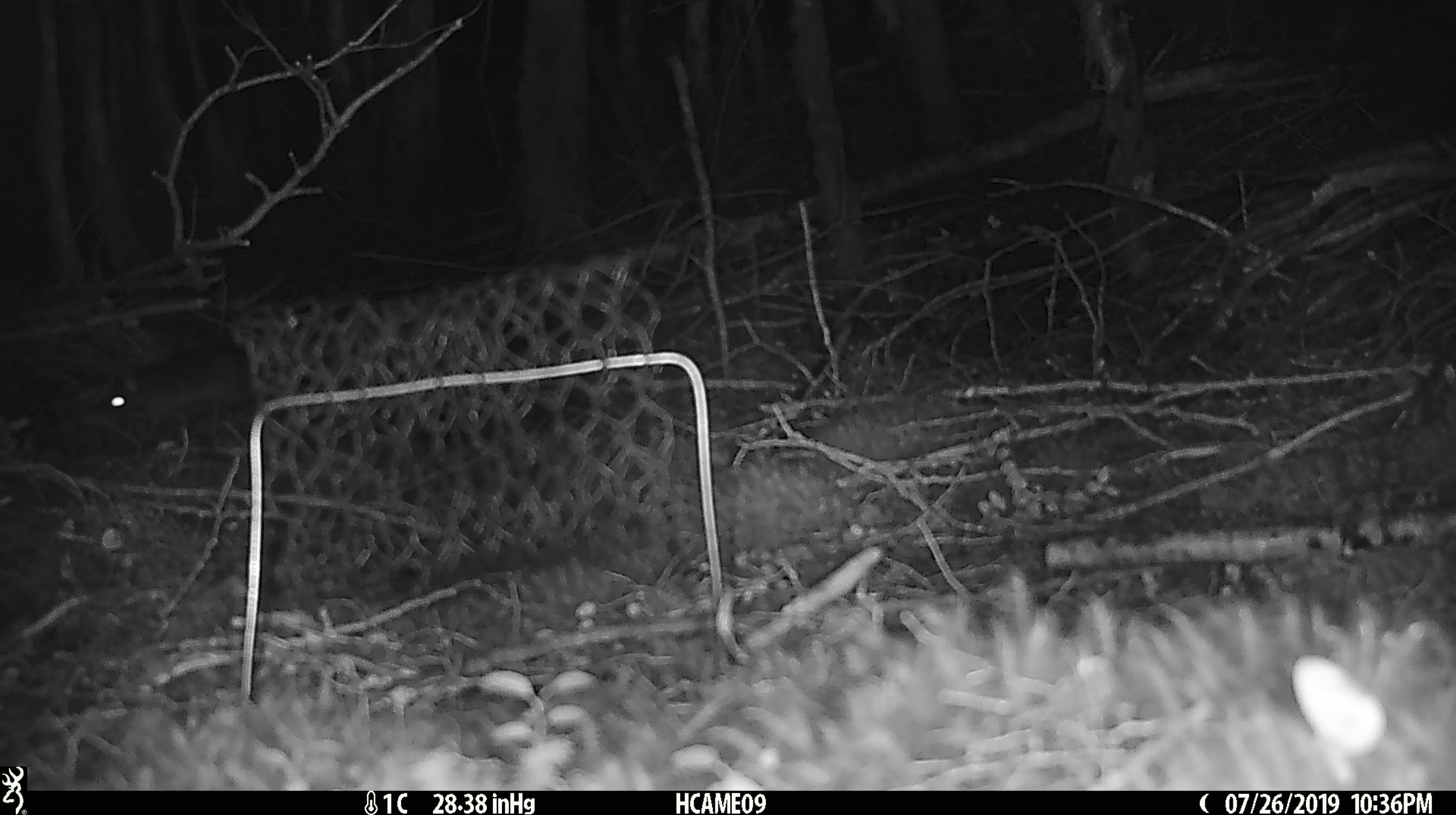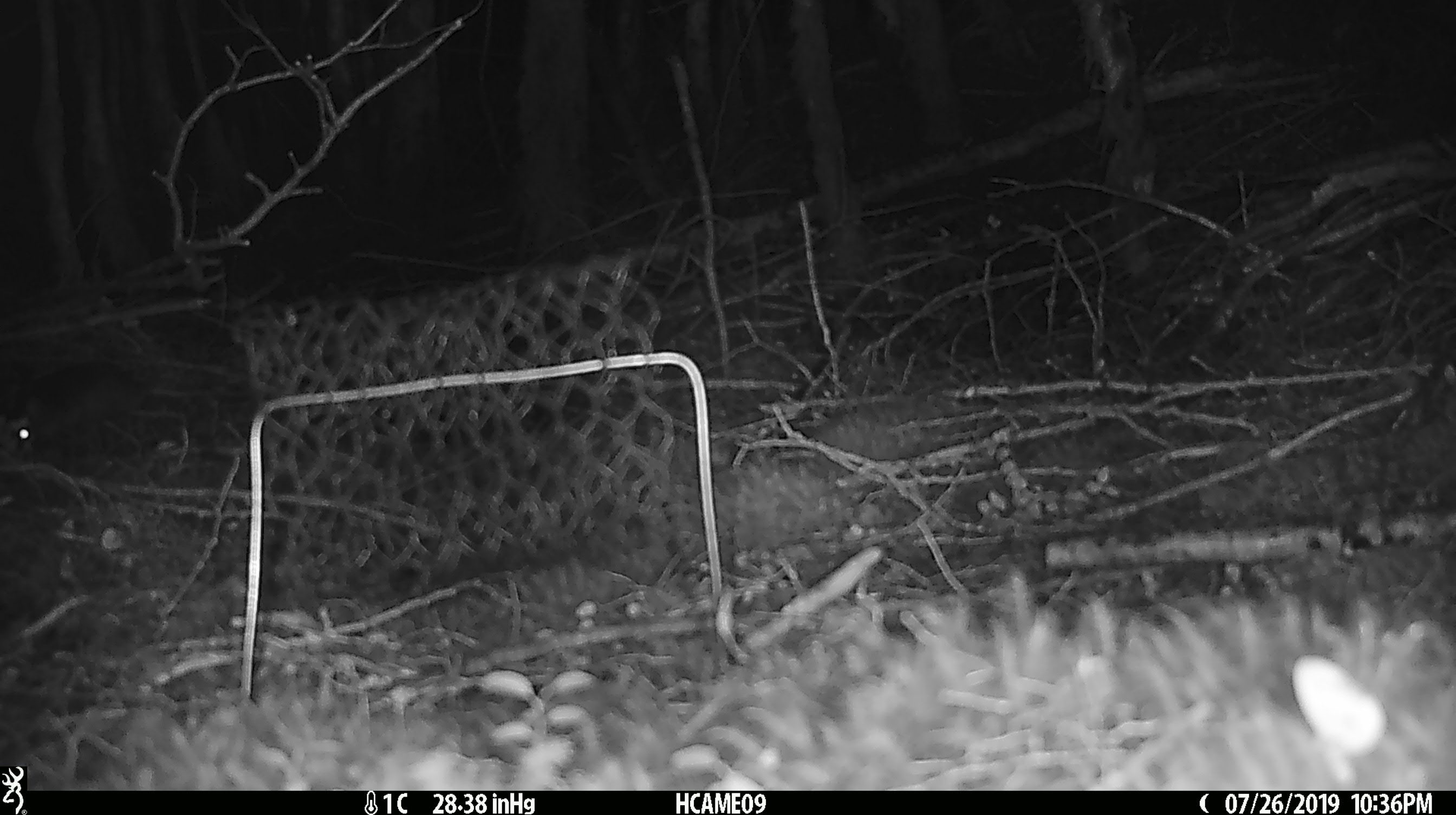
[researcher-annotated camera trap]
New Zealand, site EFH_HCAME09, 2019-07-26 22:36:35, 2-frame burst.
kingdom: Animalia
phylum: Chordata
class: Mammalia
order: Rodentia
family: Muridae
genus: Rattus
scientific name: Rattus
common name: rat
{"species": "rat (Rattus)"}